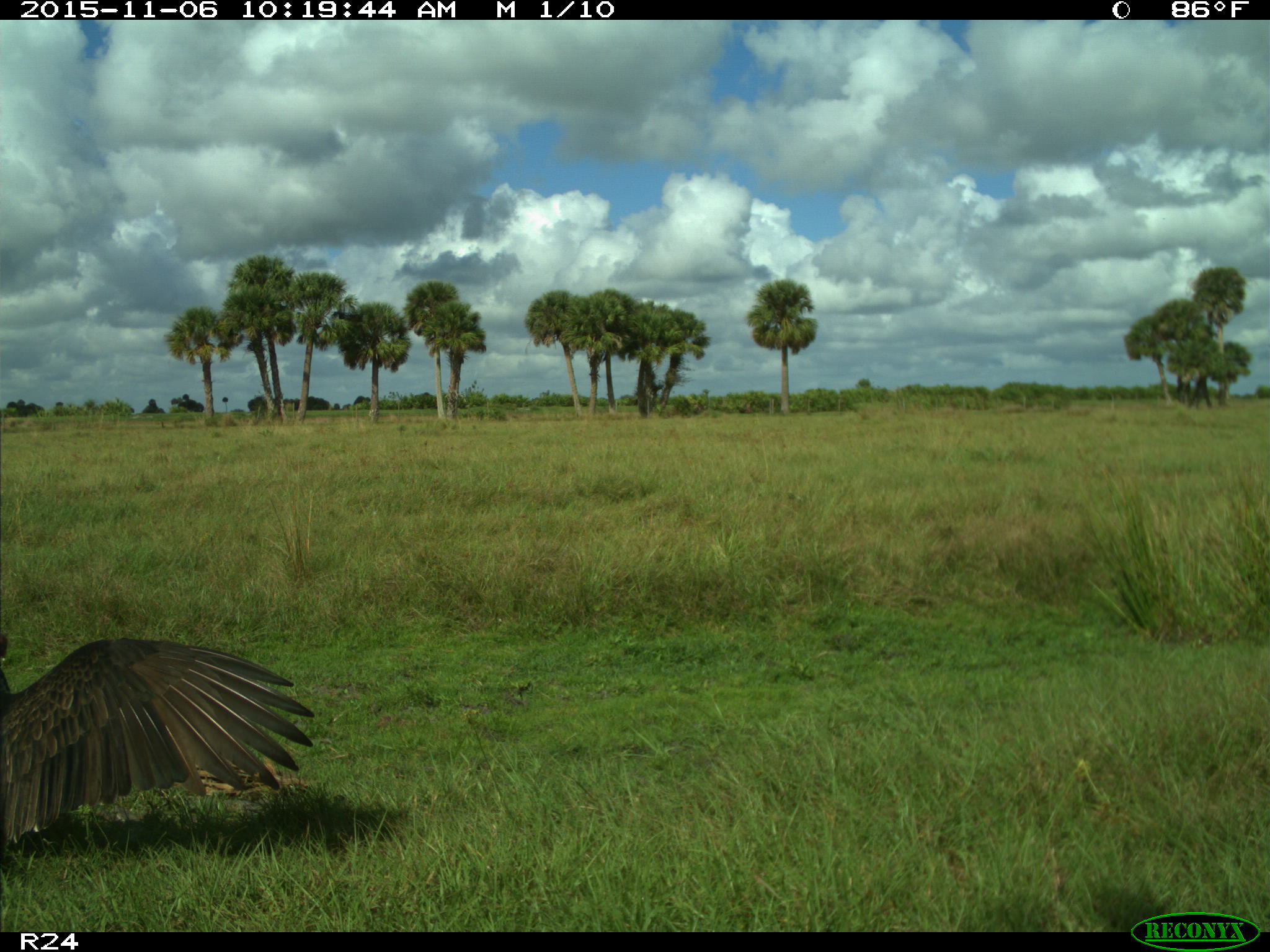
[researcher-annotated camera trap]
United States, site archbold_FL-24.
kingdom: Animalia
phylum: Chordata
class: Aves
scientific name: Aves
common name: birds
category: unidentified bird